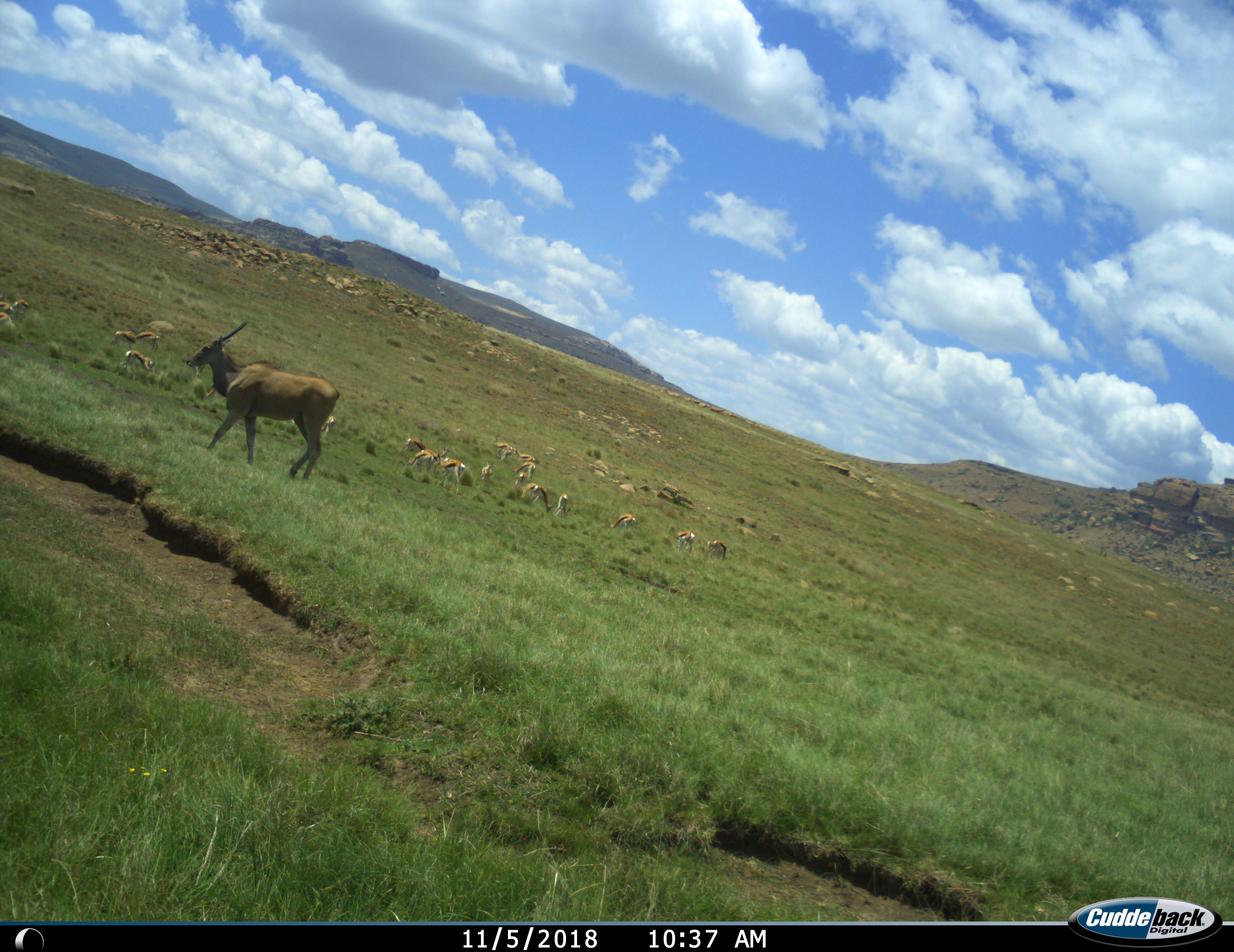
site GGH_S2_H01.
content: unidentified animal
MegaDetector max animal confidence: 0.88